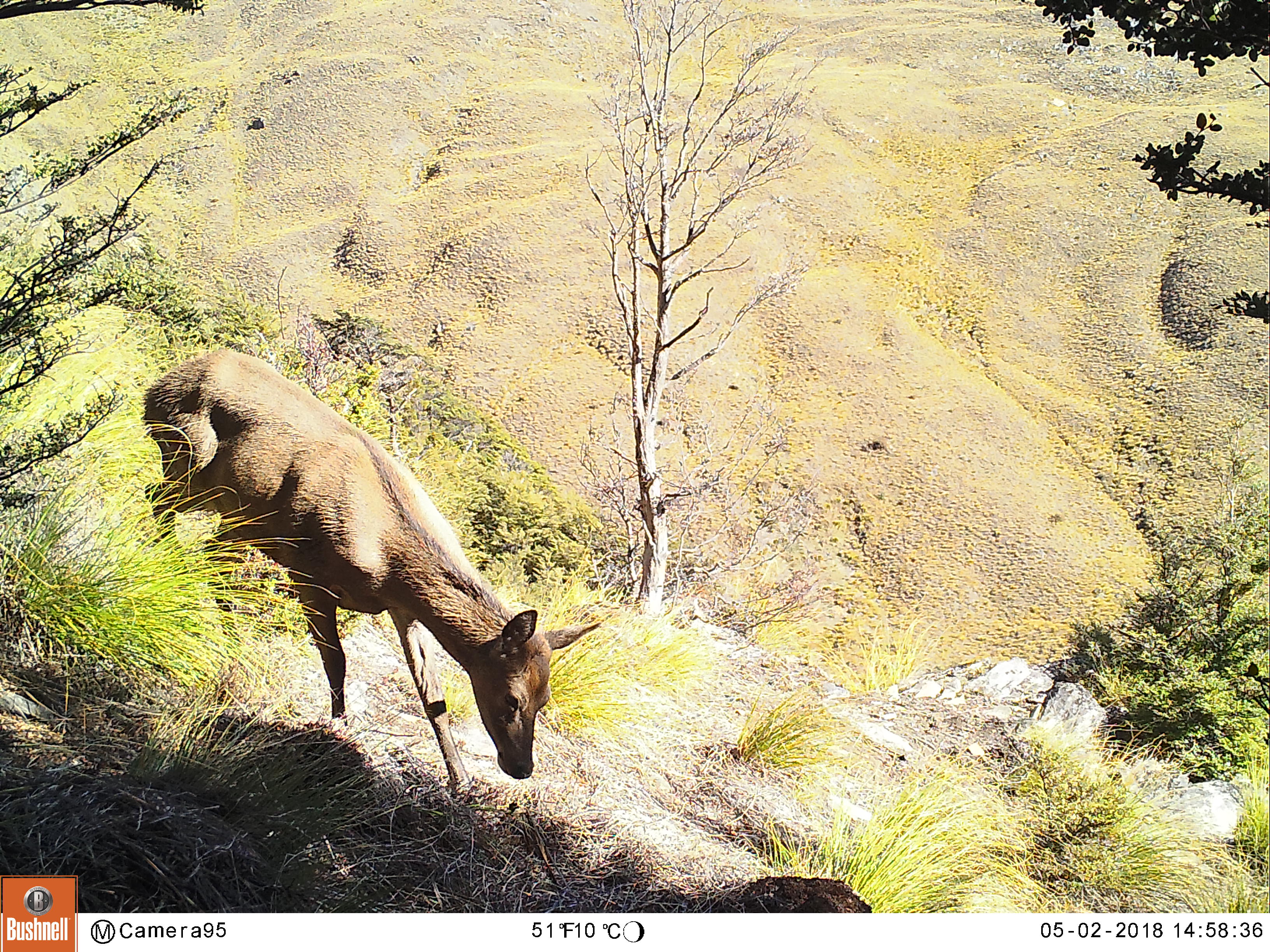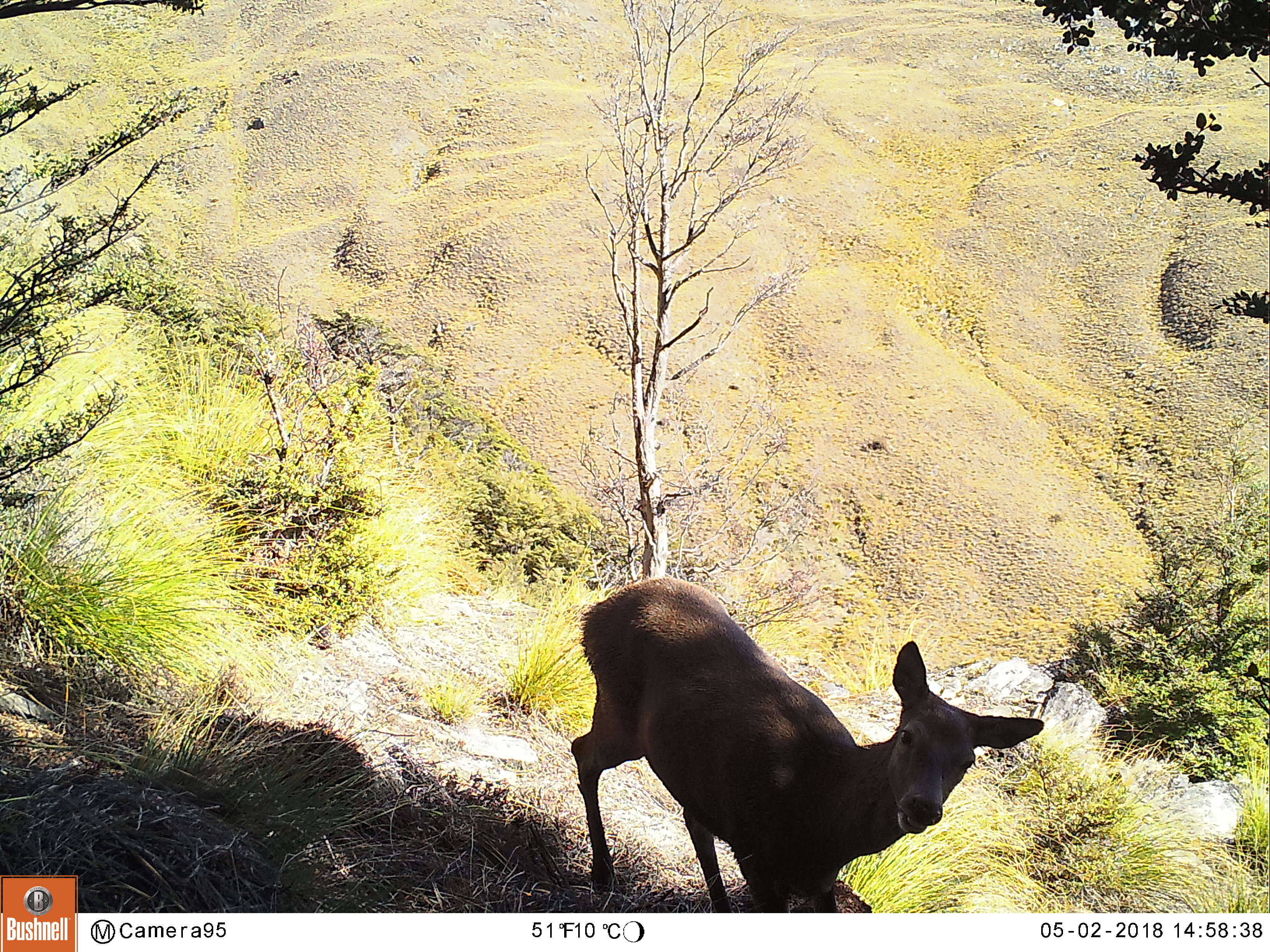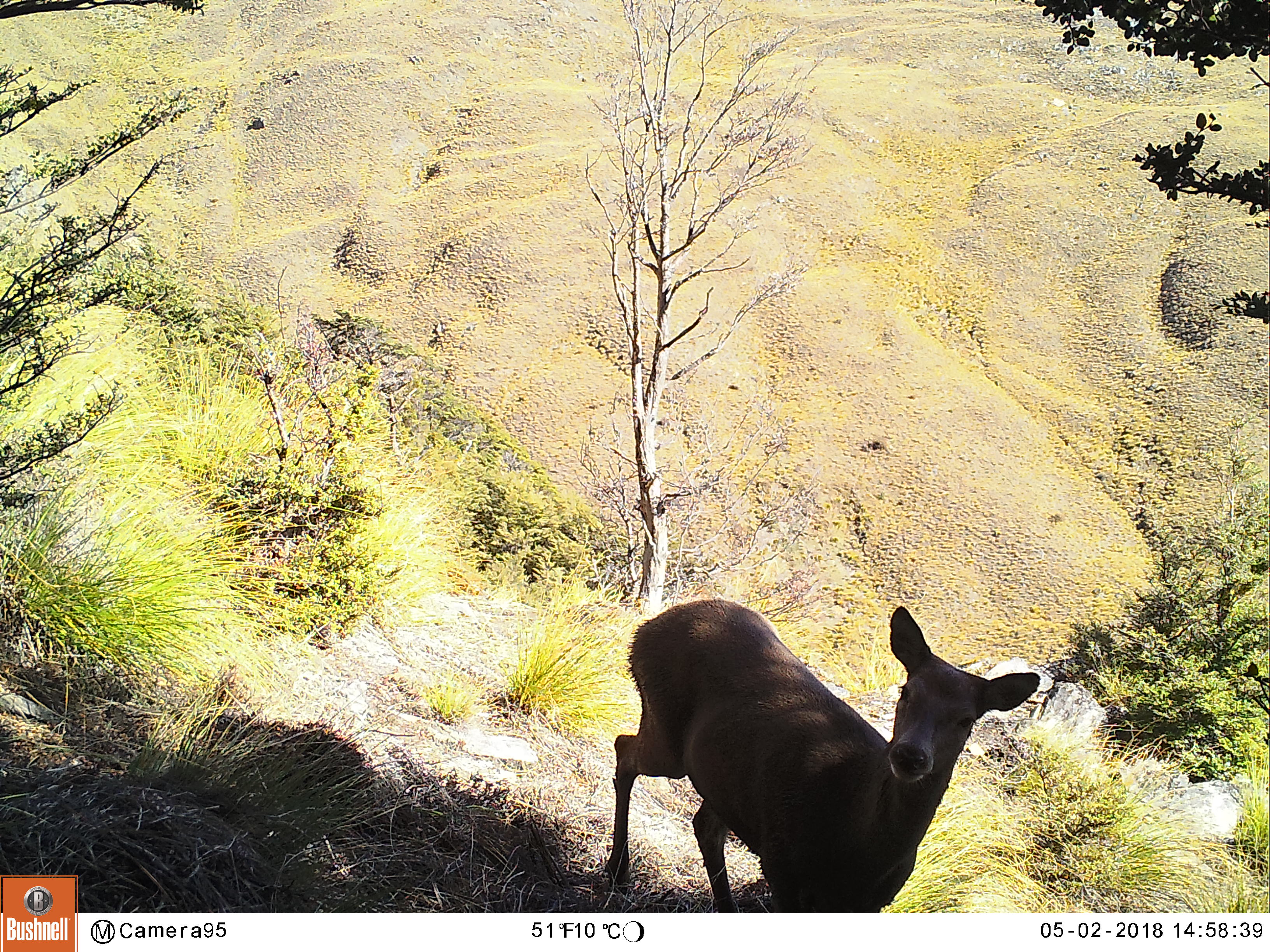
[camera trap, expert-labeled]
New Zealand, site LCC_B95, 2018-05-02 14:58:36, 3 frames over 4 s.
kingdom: Animalia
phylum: Chordata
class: Mammalia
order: Artiodactyla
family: Cervidae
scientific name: Cervidae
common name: deer